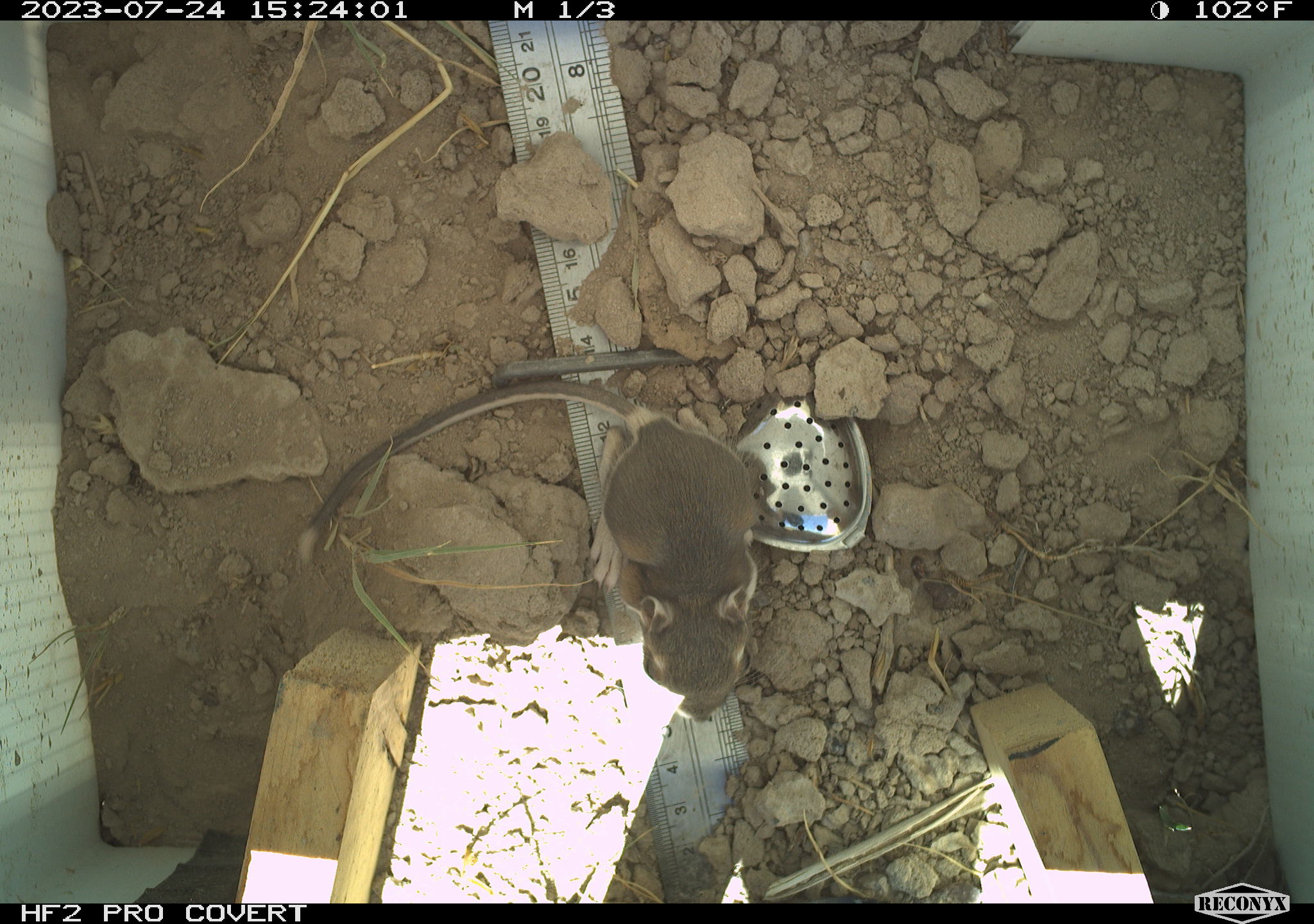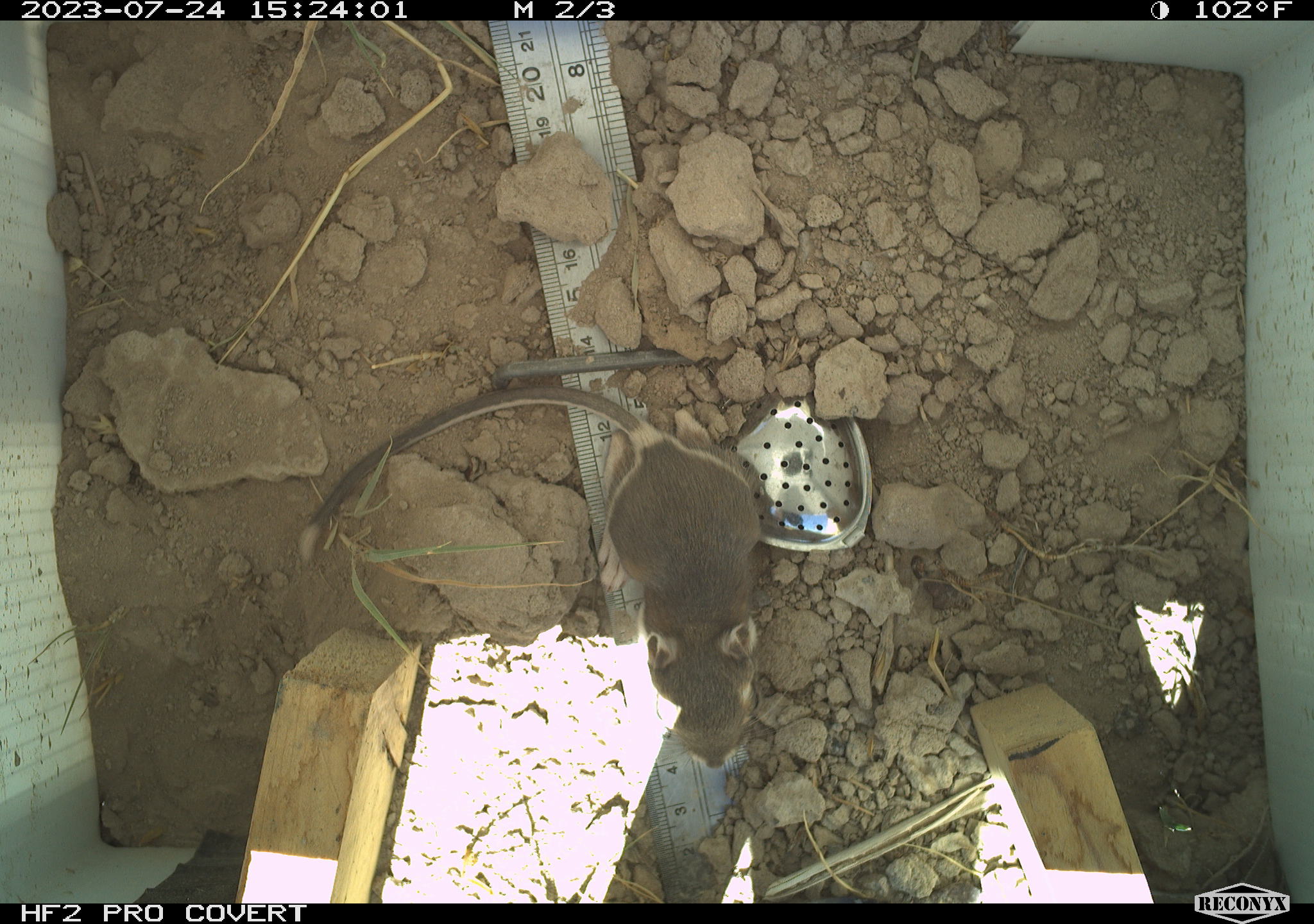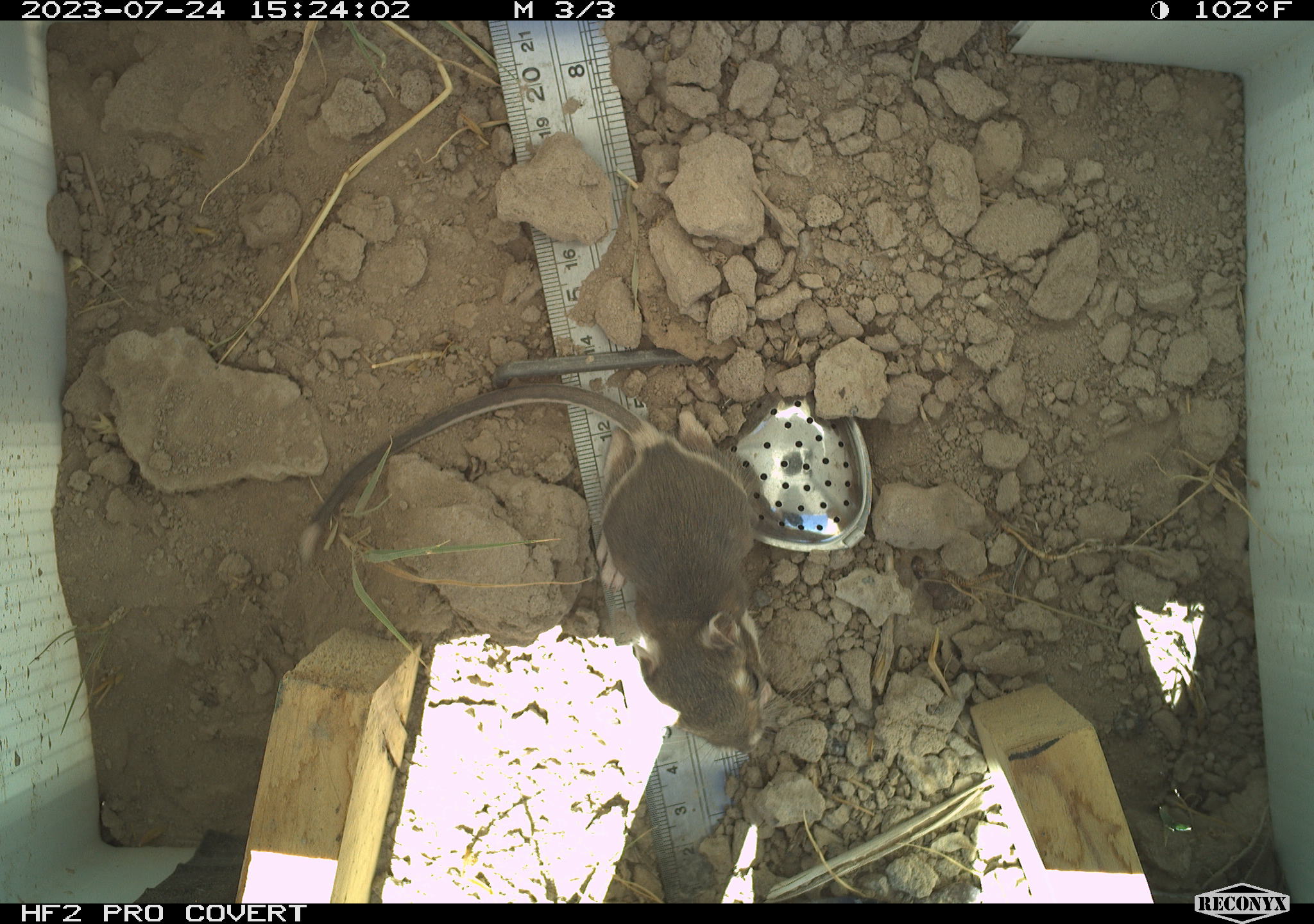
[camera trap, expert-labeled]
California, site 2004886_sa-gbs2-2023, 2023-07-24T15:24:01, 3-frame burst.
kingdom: Animalia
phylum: Chordata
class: Mammalia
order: Rodentia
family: Heteromyidae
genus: Dipodomys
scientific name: Dipodomys ordii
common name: ord's kangaroo rat